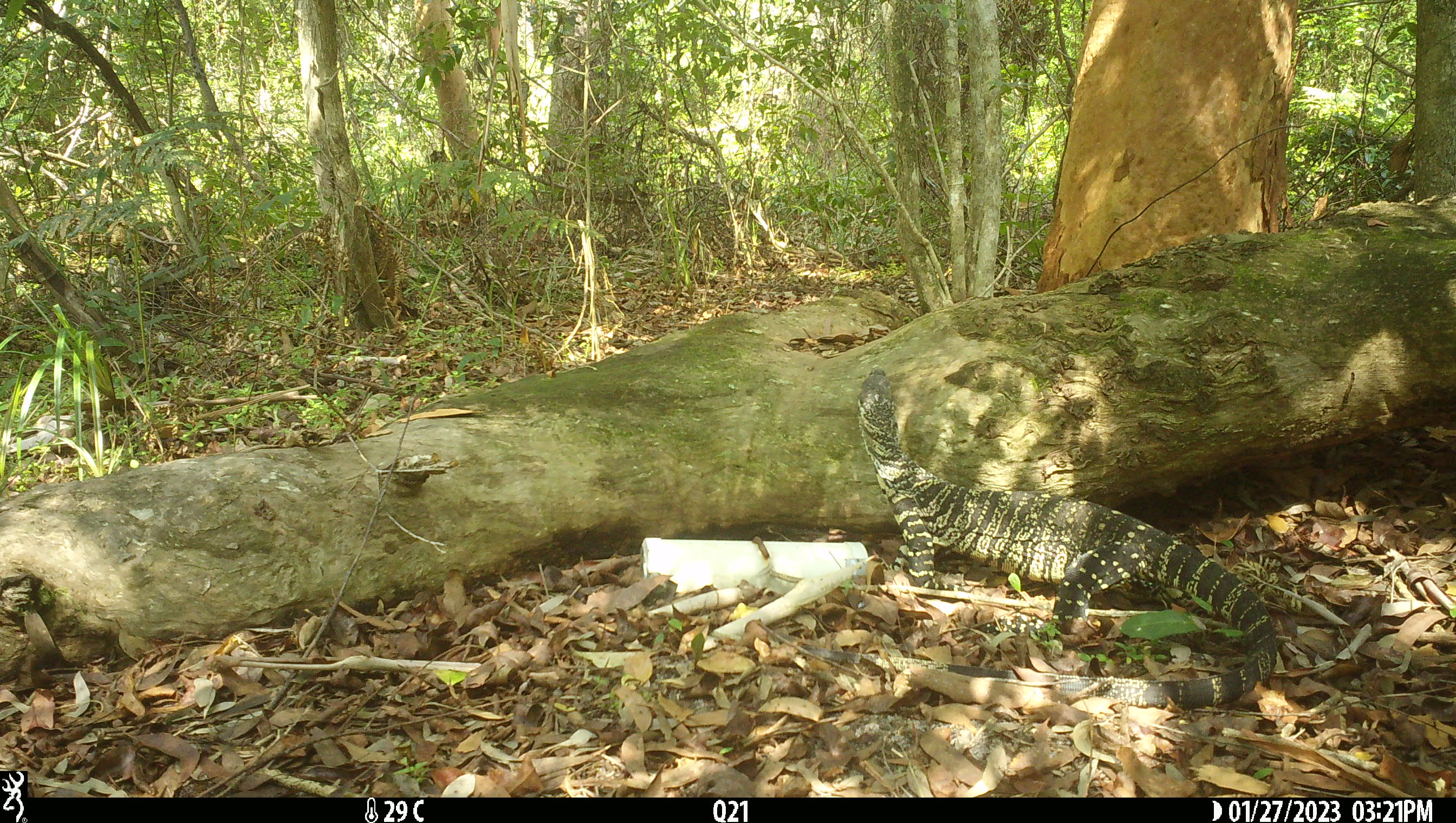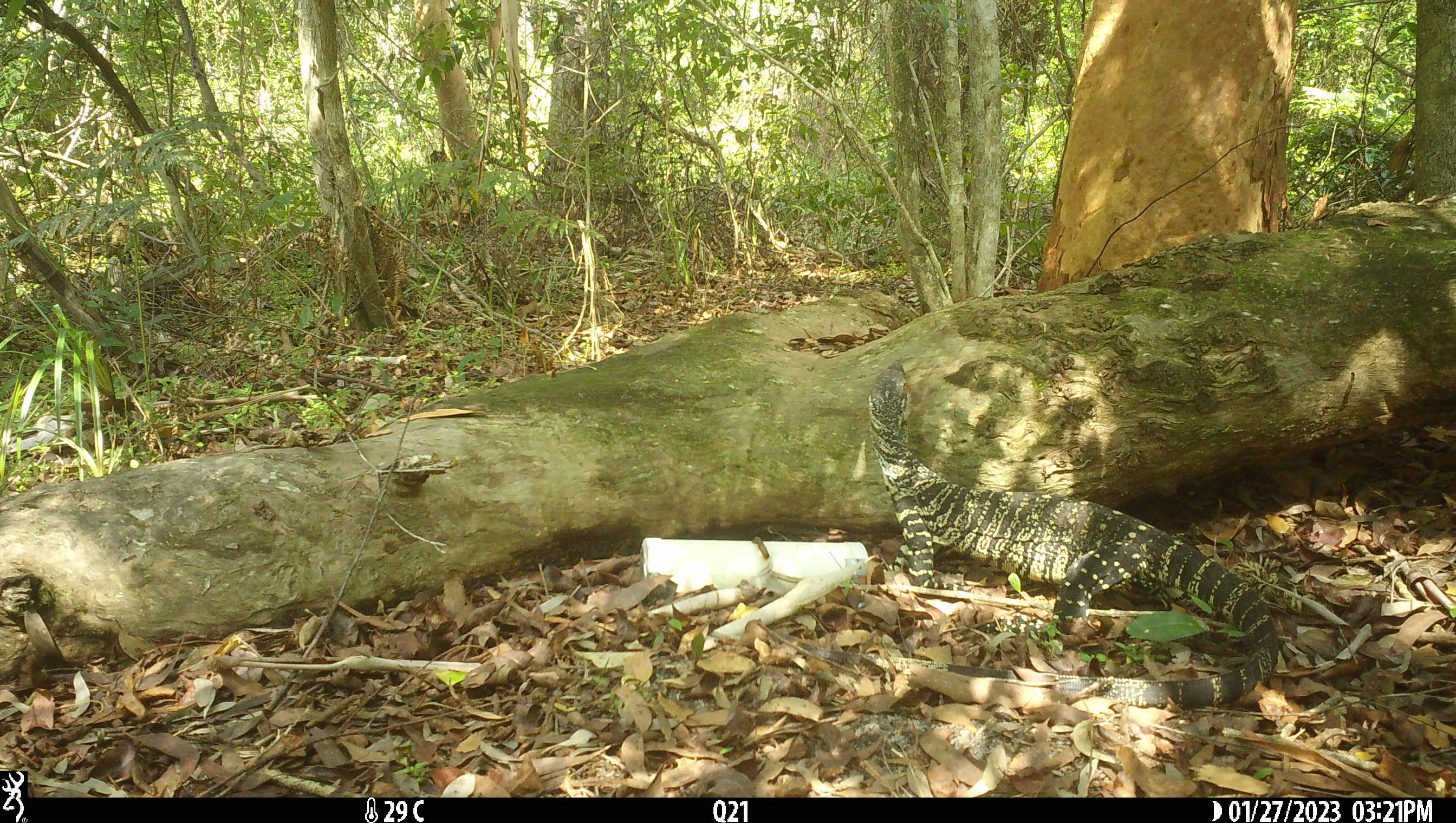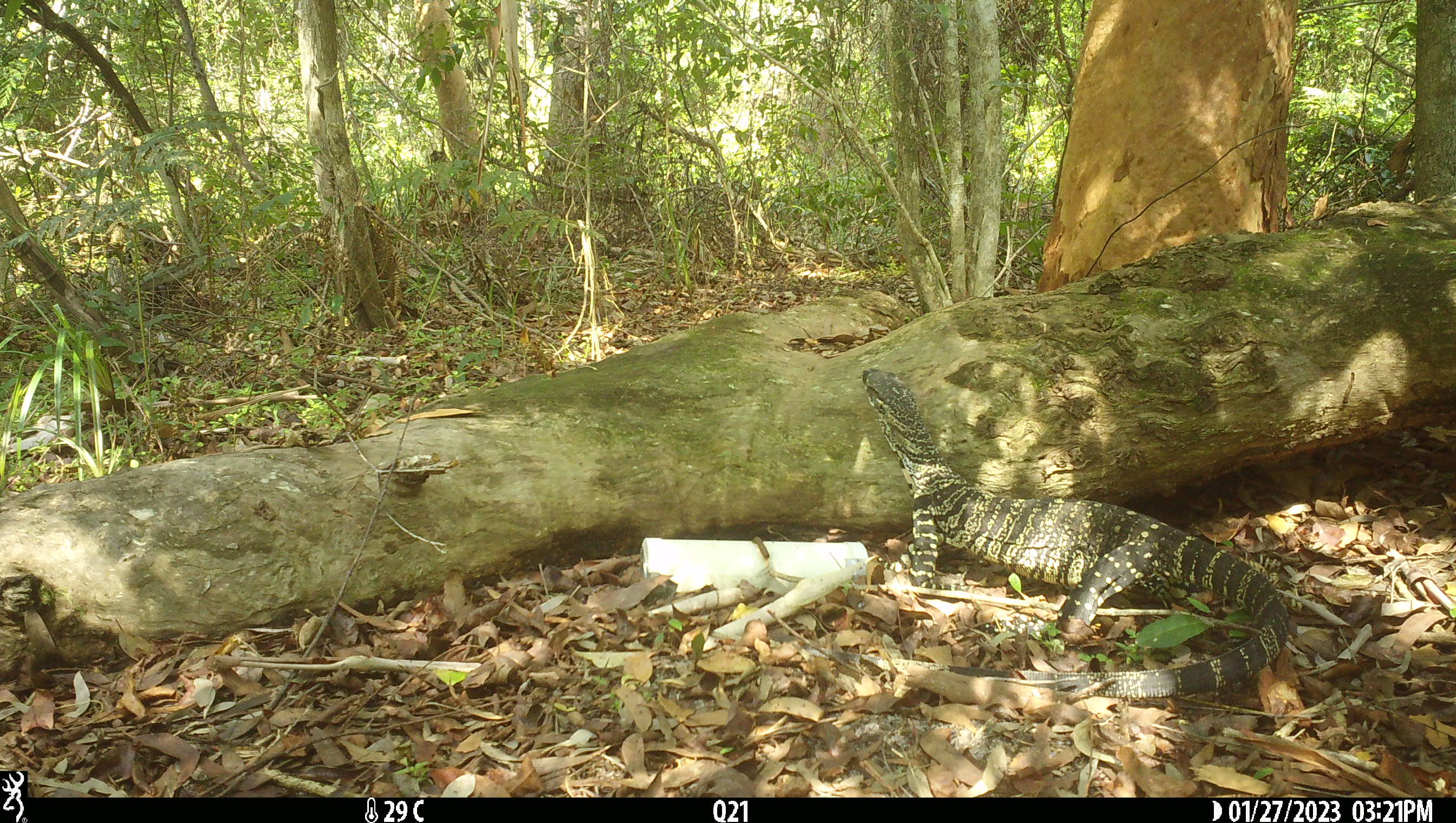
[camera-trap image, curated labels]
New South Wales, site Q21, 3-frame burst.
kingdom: Animalia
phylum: Chordata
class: Reptilia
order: Squamata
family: Varanidae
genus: Varanus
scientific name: Varanus varius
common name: lace monitor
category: goanna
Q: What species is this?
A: Goanna (lace monitor) (Varanus varius).